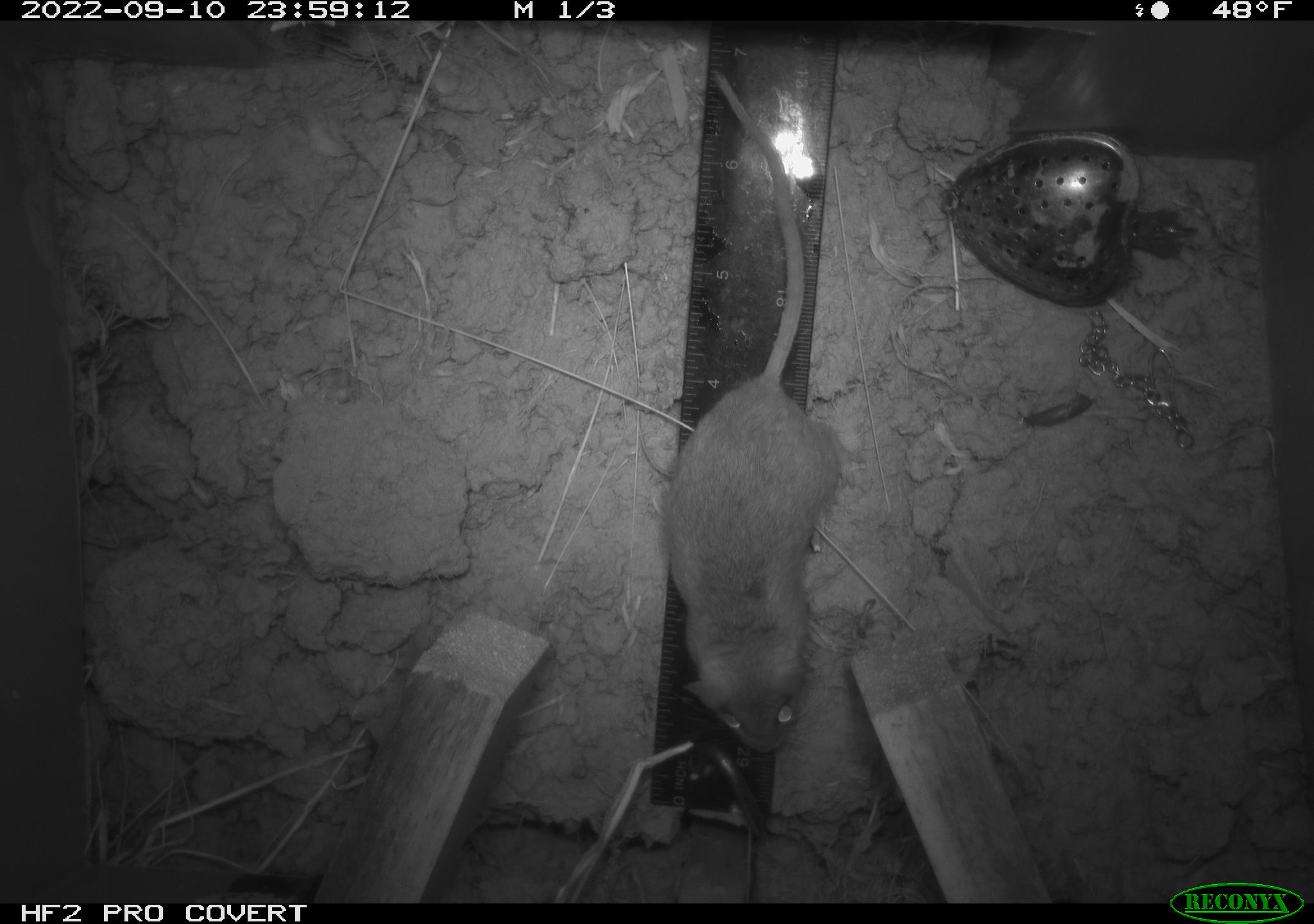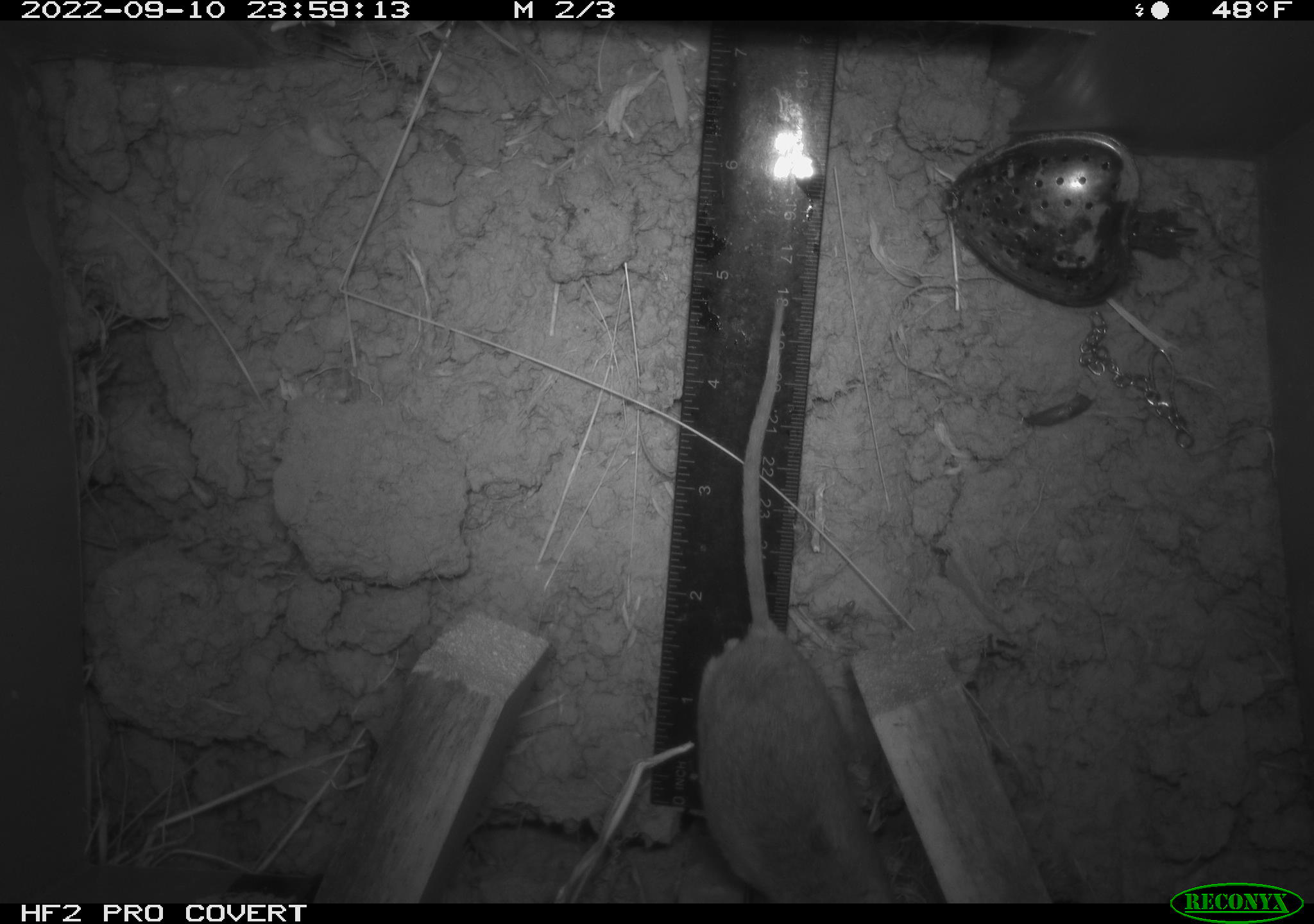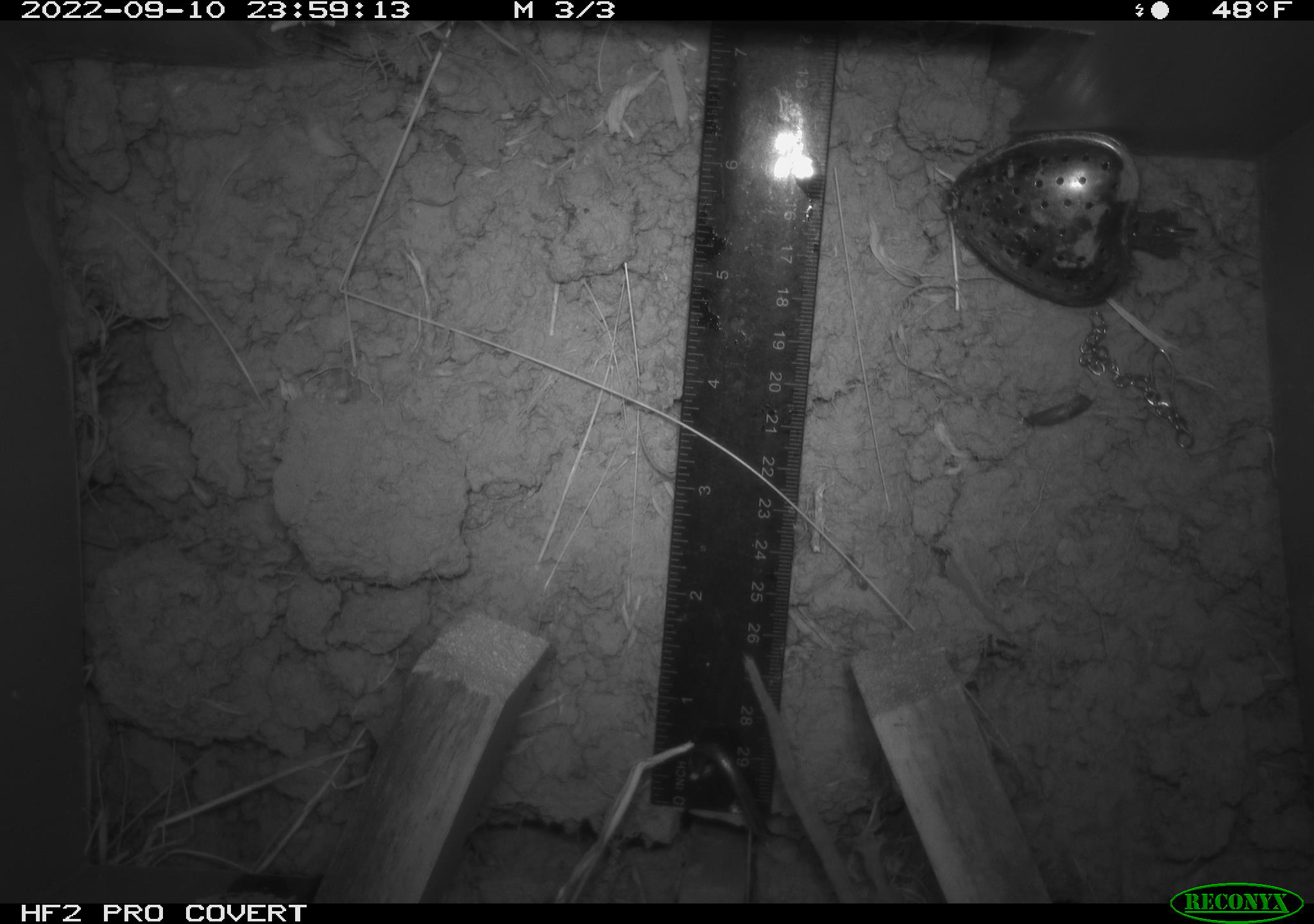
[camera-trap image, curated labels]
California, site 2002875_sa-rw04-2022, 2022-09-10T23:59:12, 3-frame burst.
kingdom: Animalia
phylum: Chordata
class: Mammalia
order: Rodentia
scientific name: Rodentia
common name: mouse species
Mouse species (Rodentia).